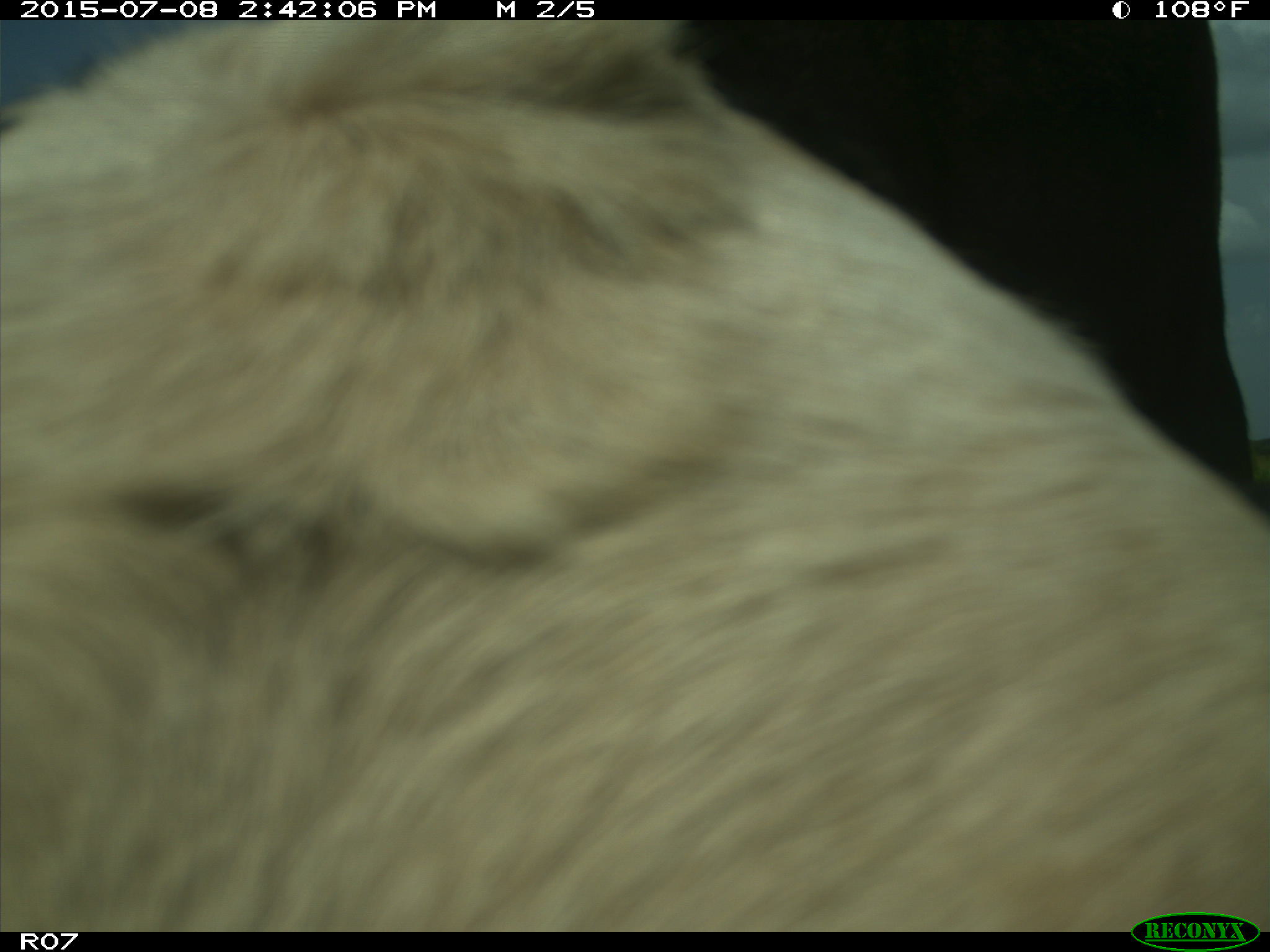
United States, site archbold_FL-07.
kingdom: Animalia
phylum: Chordata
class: Mammalia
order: Artiodactyla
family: Bovidae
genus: Bos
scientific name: Bos taurus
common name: domestic cow